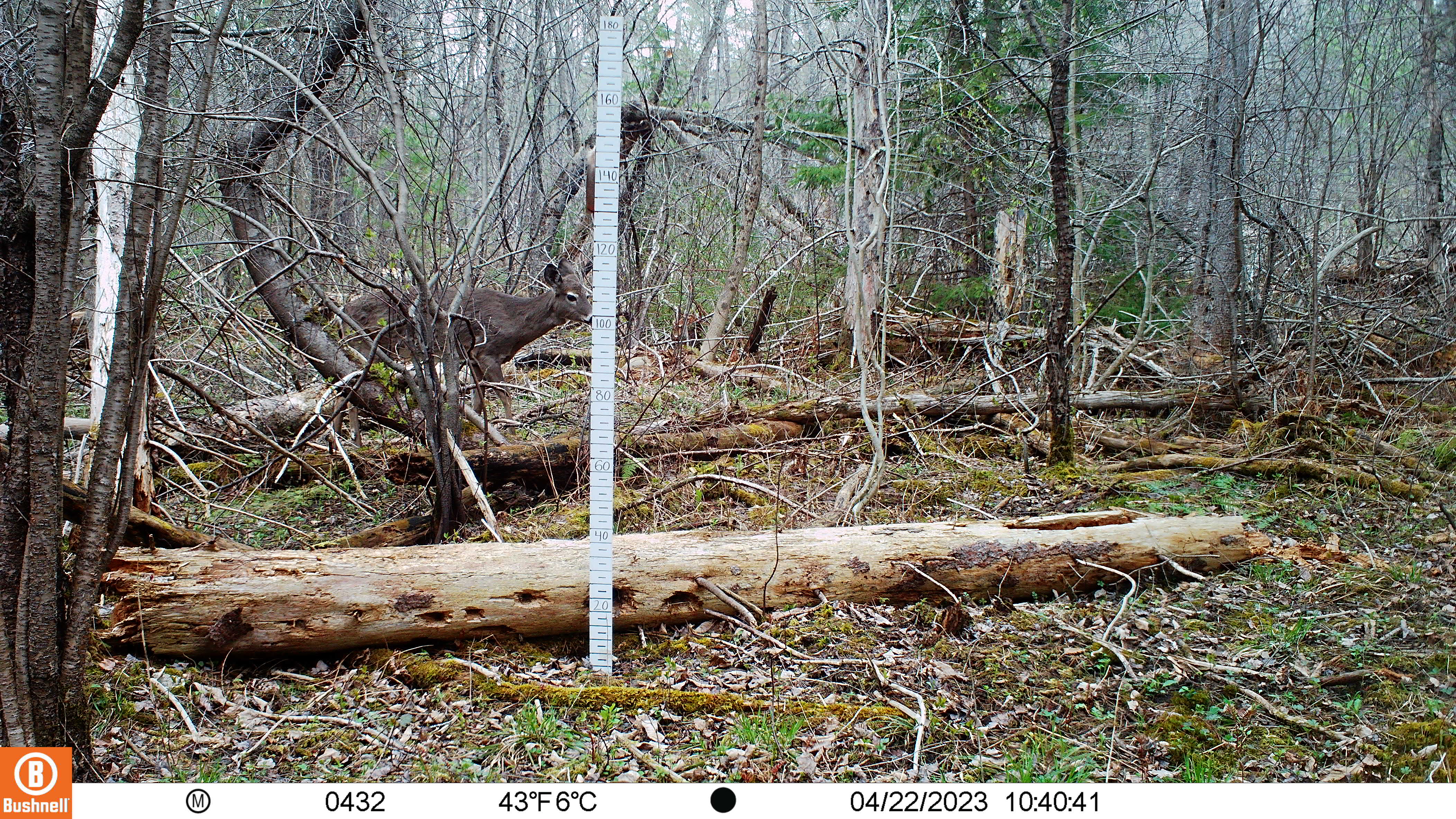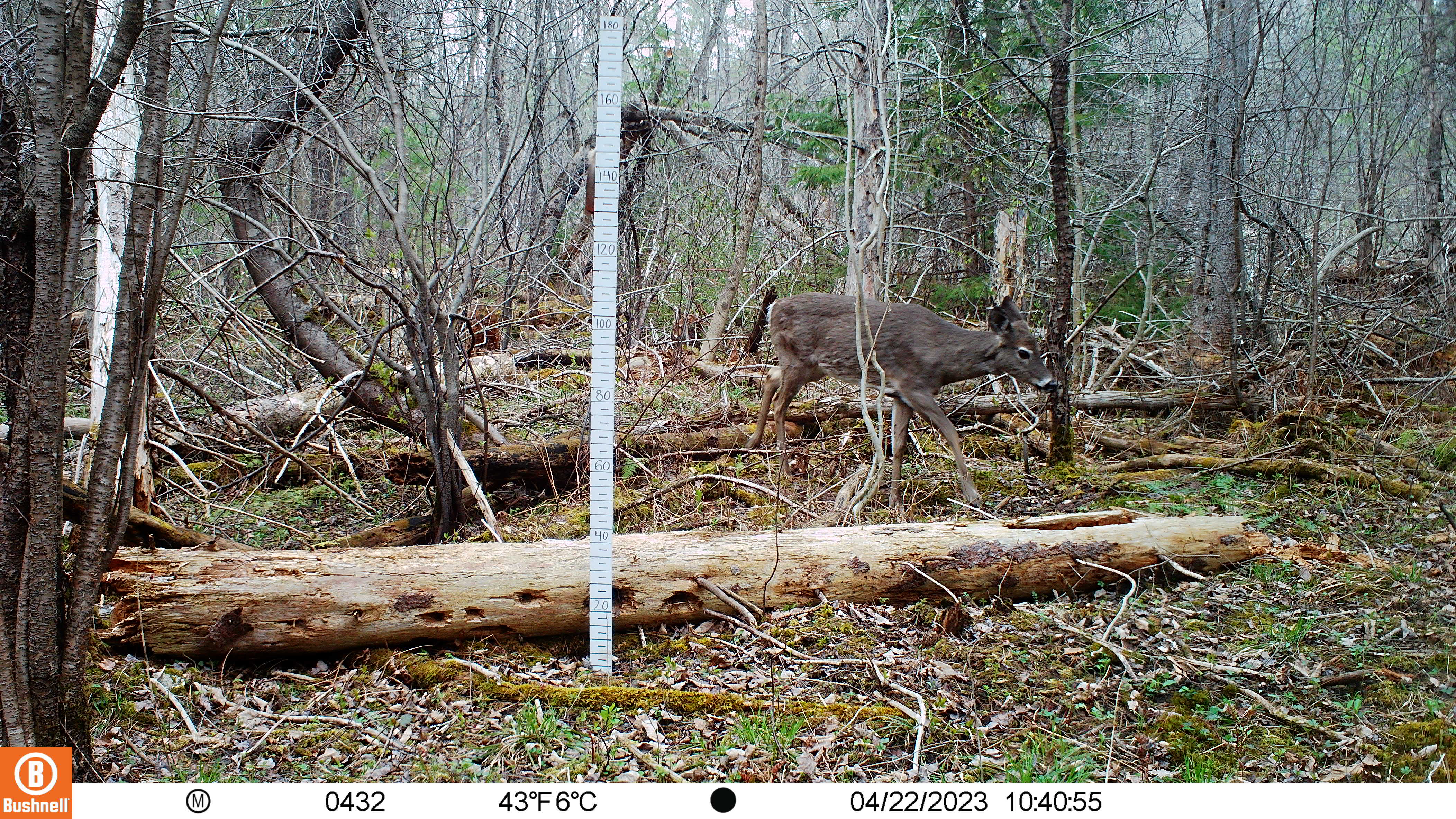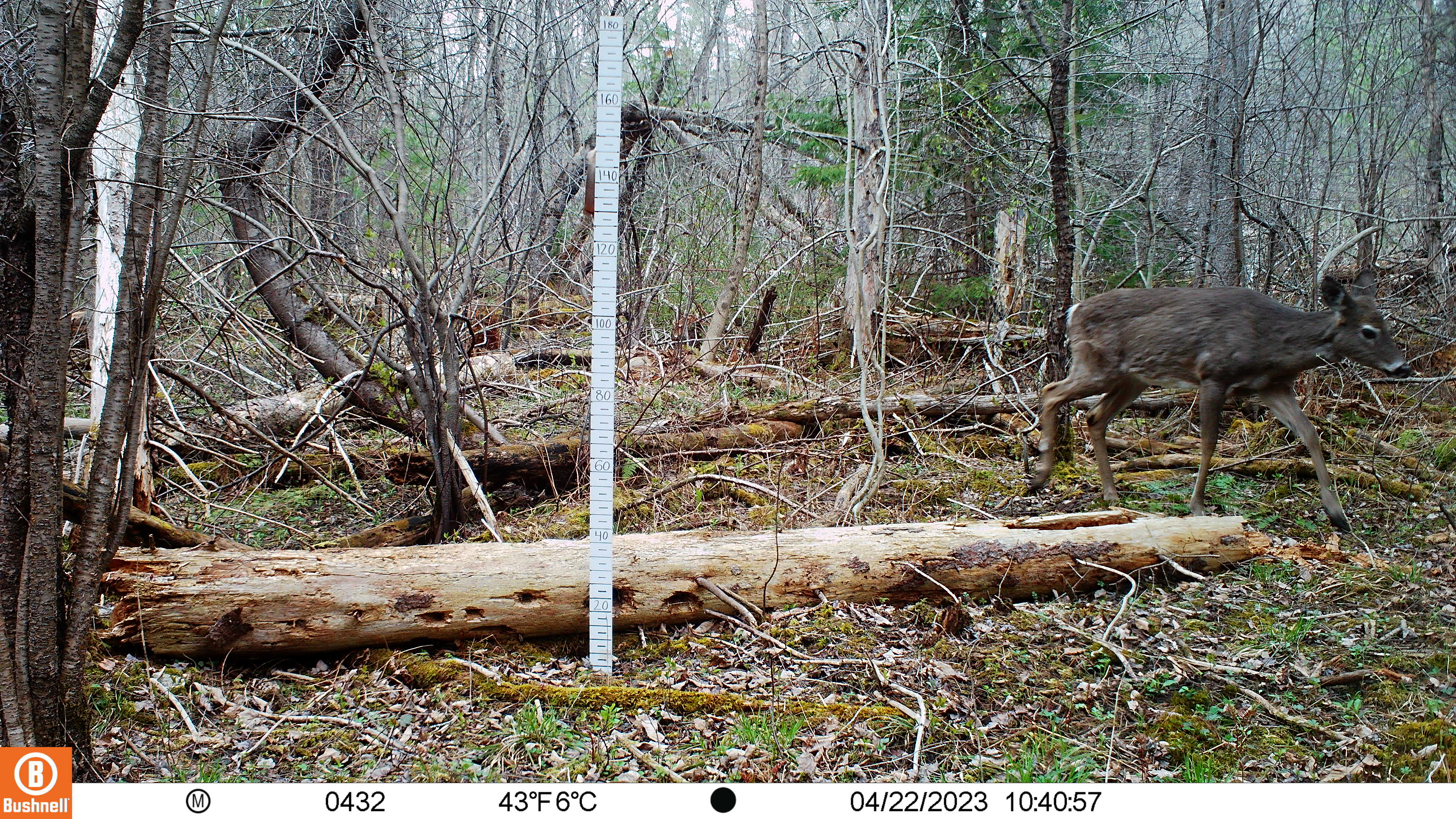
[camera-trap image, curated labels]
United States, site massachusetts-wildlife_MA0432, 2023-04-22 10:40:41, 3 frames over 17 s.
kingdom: Animalia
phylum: Chordata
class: Mammalia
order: Artiodactyla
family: Cervidae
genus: Odocoileus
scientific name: Odocoileus virginianus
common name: white-tailed deer